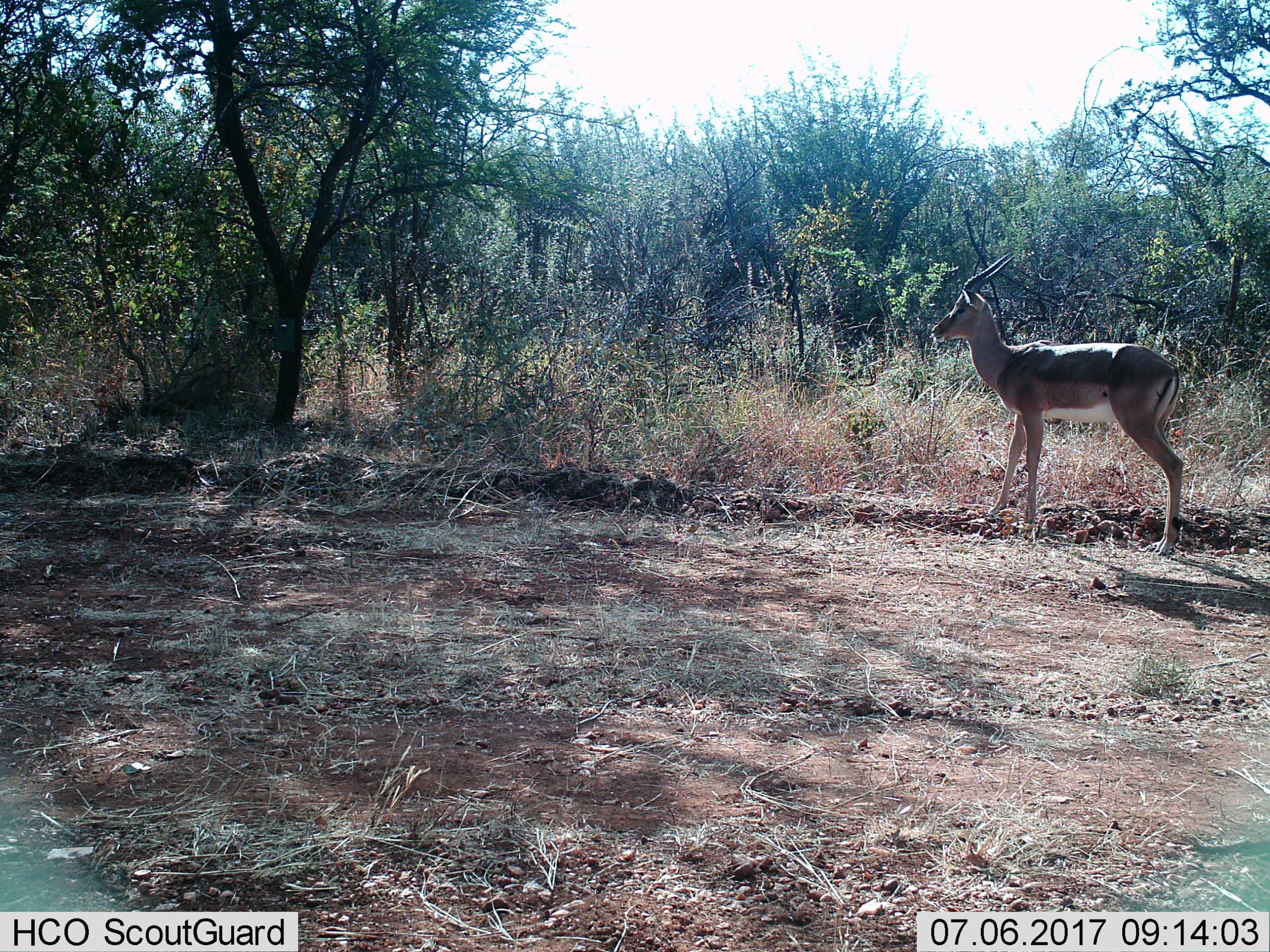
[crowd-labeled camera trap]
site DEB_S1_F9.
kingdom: Animalia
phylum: Chordata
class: Mammalia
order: Artiodactyla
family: Bovidae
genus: Aepyceros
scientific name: Aepyceros melampus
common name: impala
Impala (Aepyceros melampus), count 1. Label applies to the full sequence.